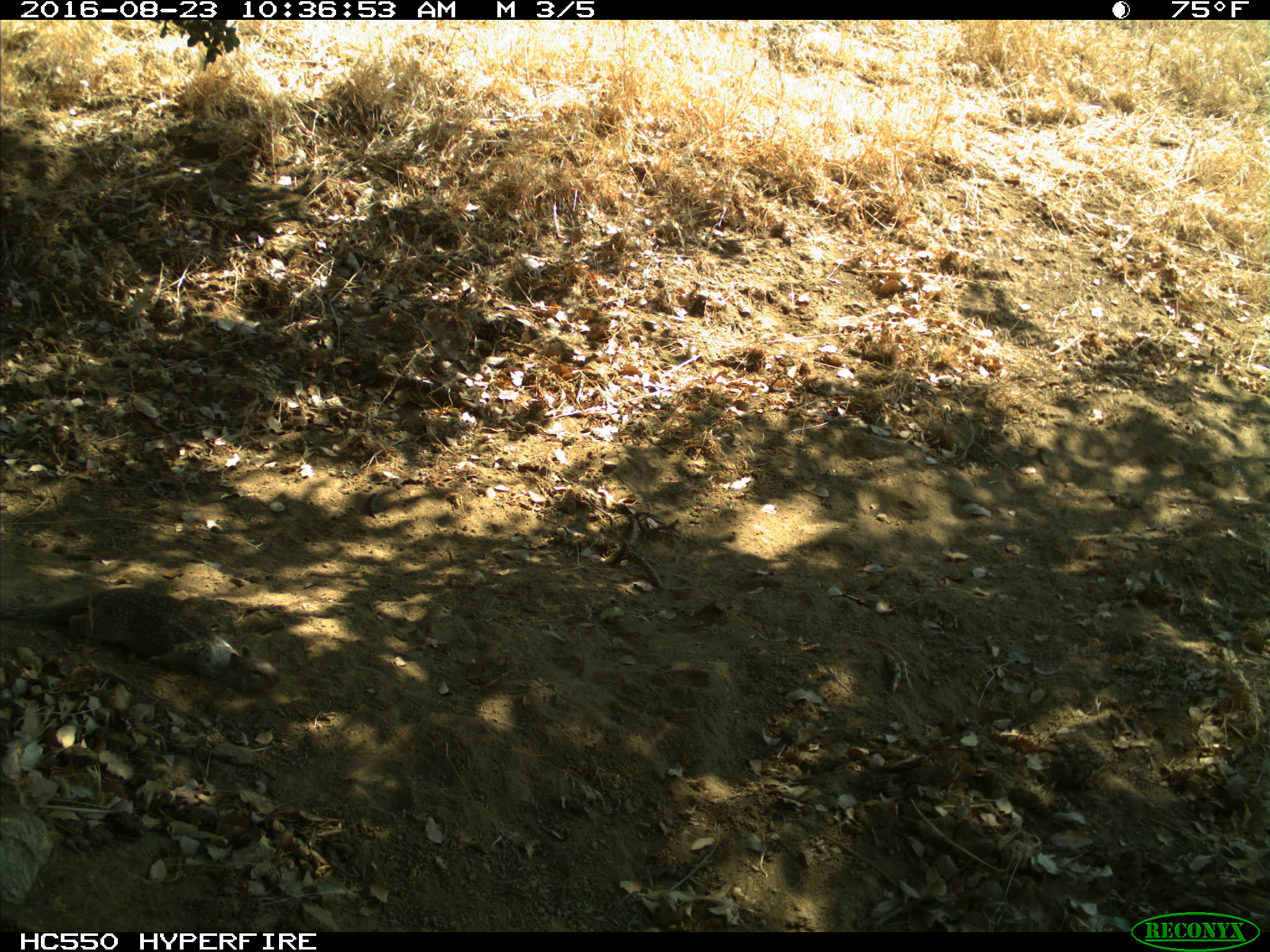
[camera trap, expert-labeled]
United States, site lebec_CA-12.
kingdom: Animalia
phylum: Chordata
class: Mammalia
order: Rodentia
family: Sciuridae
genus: Otospermophilus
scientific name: Otospermophilus beecheyi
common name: california ground squirrel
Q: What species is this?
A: Otospermophilus beecheyi (california ground squirrel).